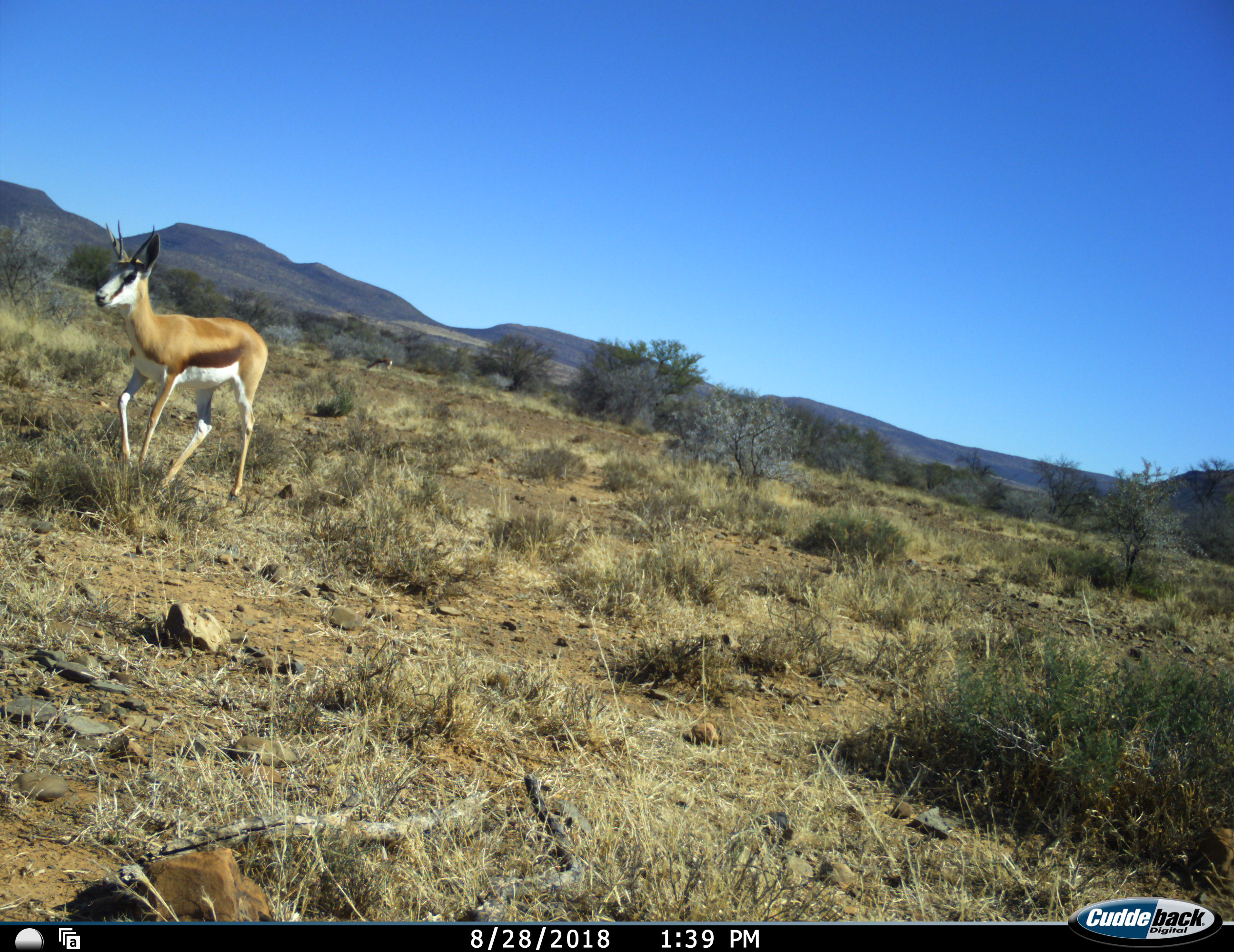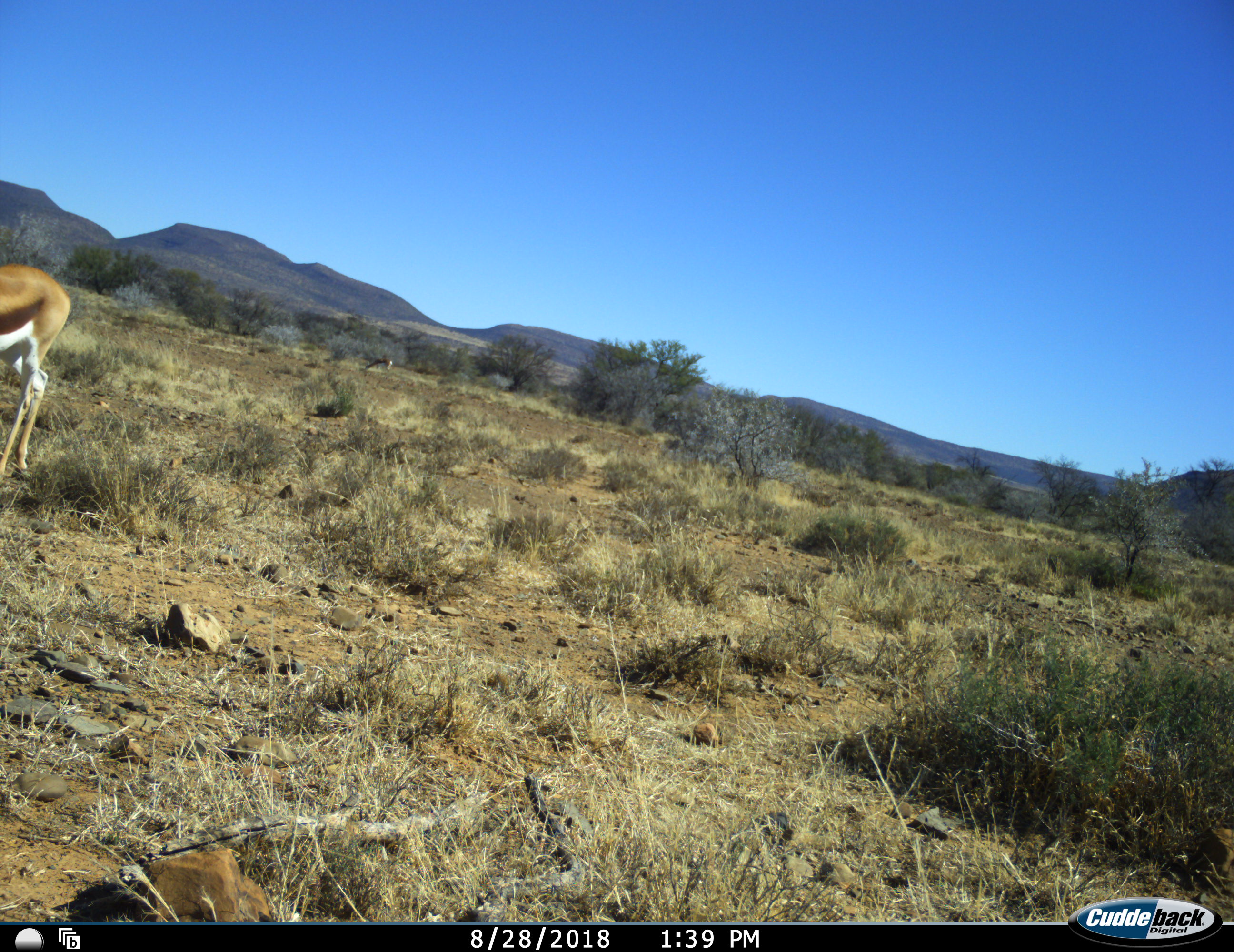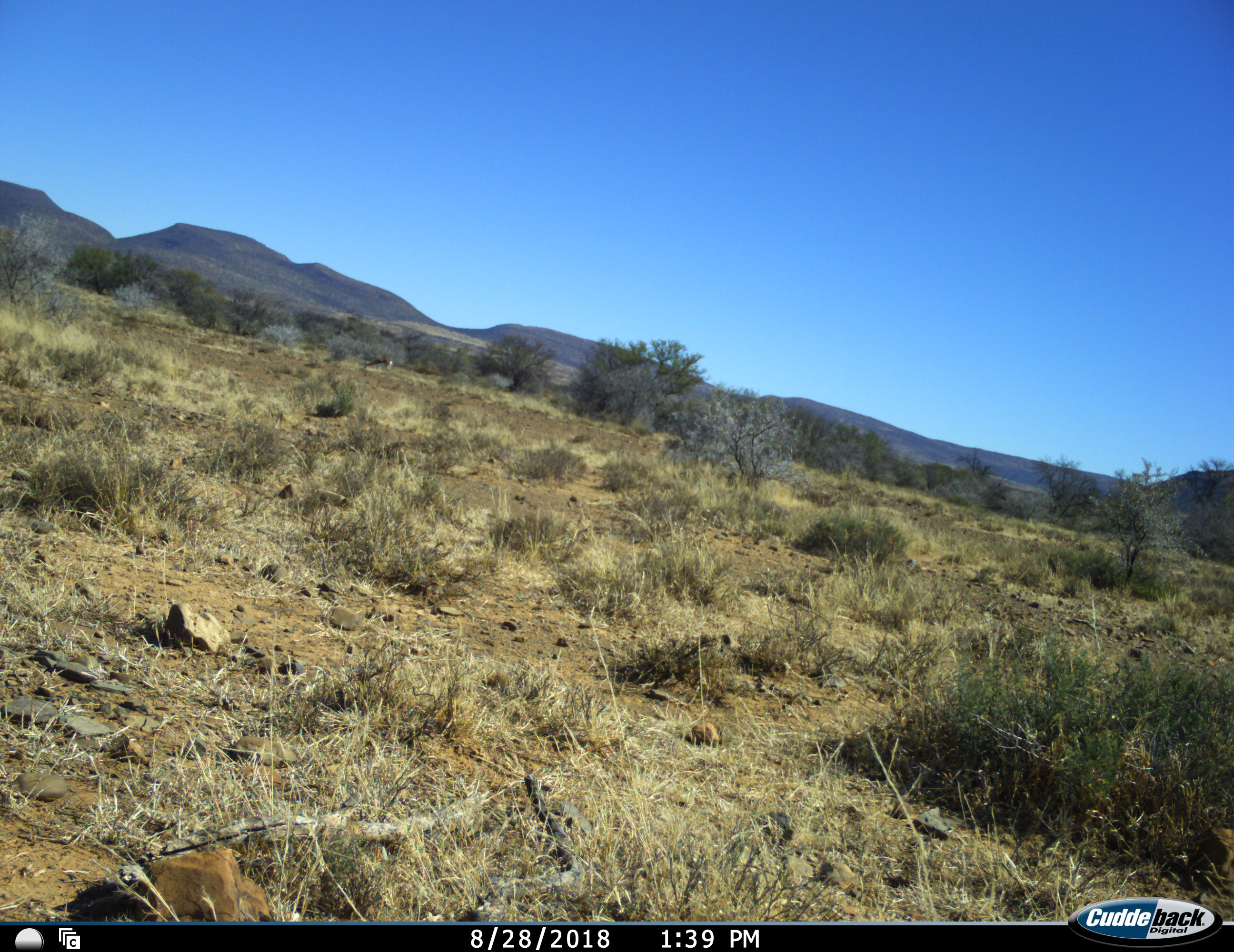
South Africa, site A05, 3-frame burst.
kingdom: Animalia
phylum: Chordata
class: Mammalia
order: Artiodactyla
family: Bovidae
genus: Antidorcas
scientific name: Antidorcas marsupialis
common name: springbok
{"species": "springbok (Antidorcas marsupialis)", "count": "1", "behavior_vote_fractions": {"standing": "11%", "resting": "0%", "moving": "89%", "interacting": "0%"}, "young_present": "0%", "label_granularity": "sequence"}